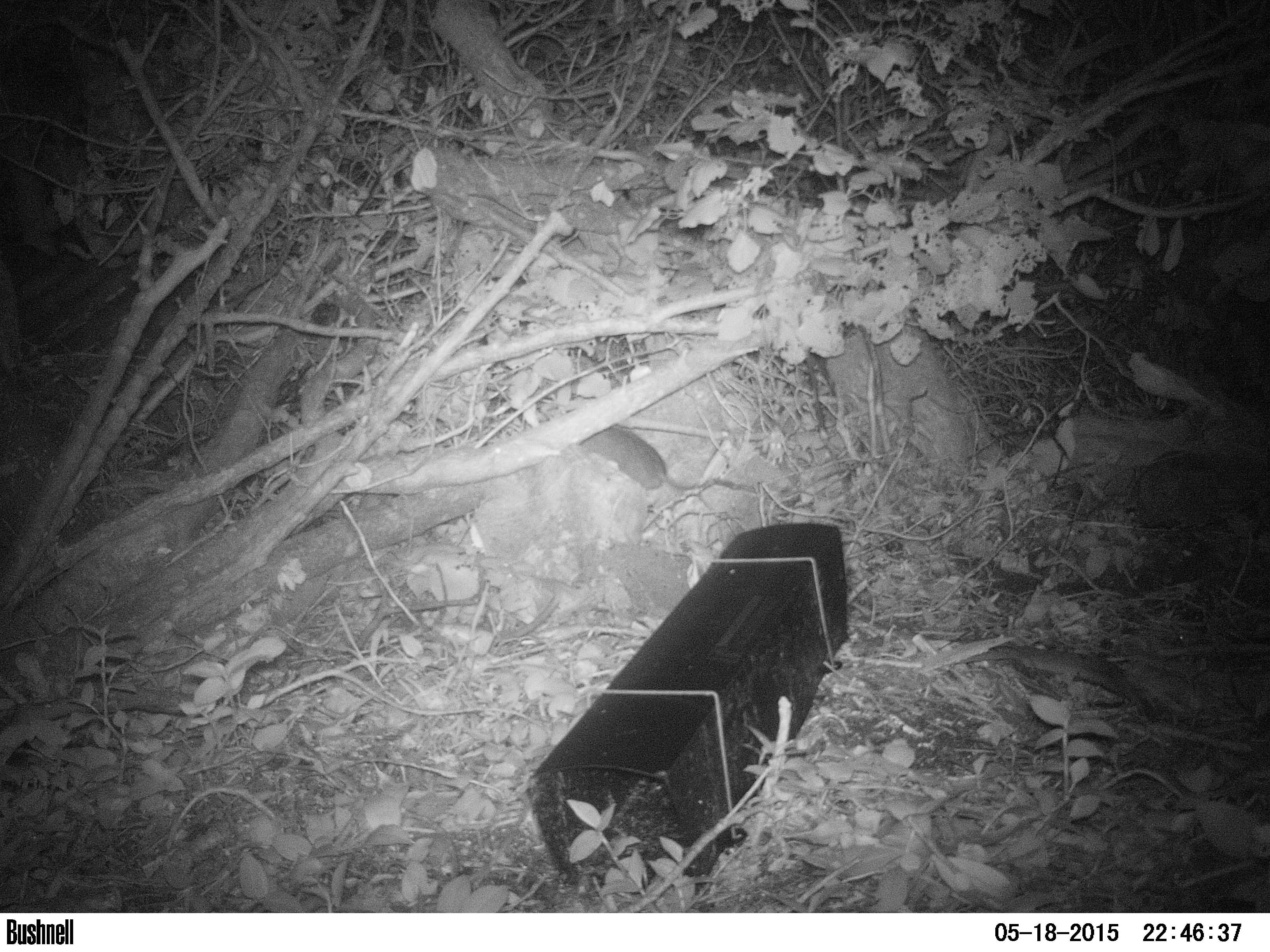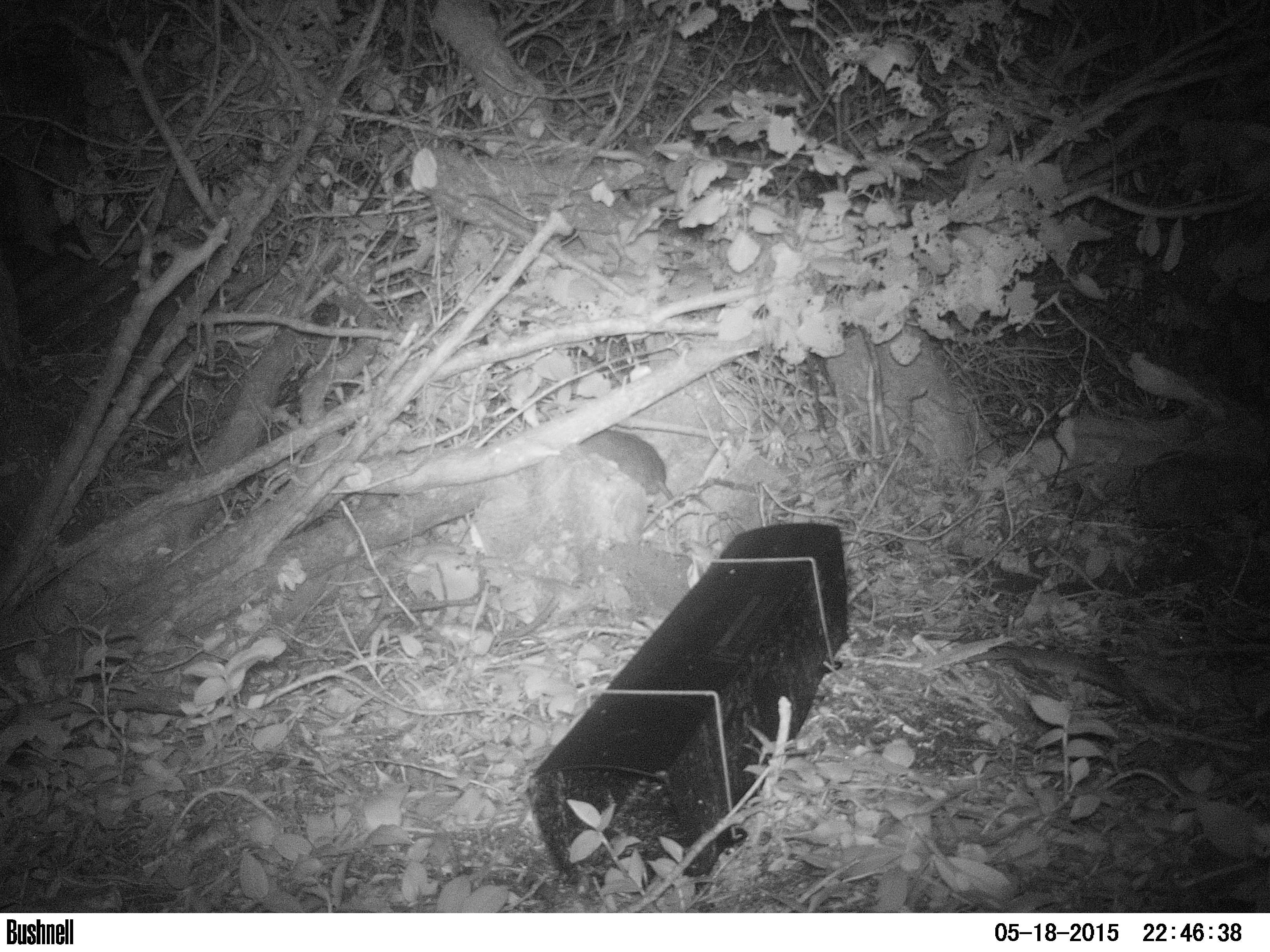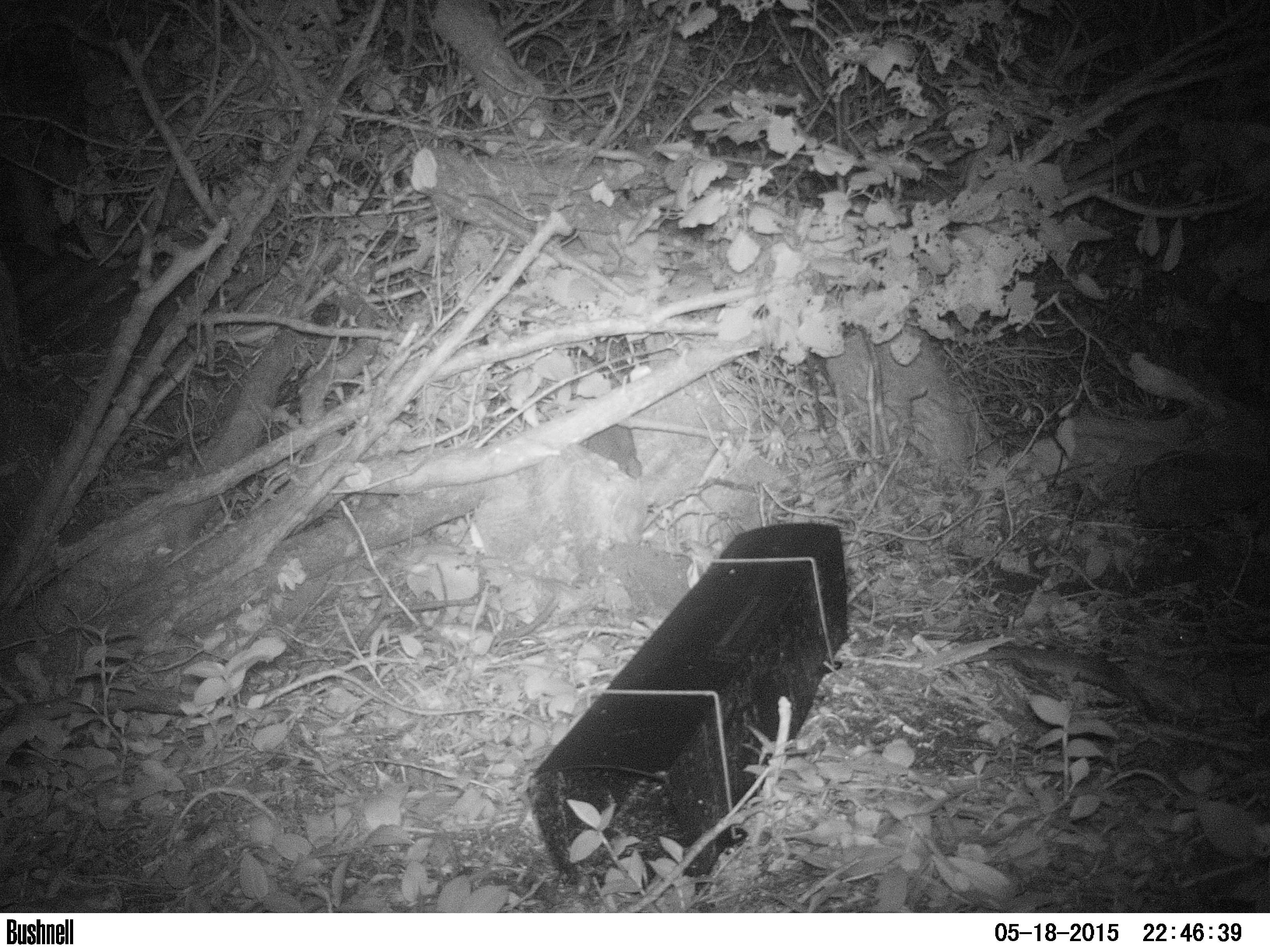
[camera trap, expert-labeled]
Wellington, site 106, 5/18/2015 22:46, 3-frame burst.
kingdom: Animalia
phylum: Chordata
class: Mammalia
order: Rodentia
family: Muridae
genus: Rattus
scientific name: Rattus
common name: rat